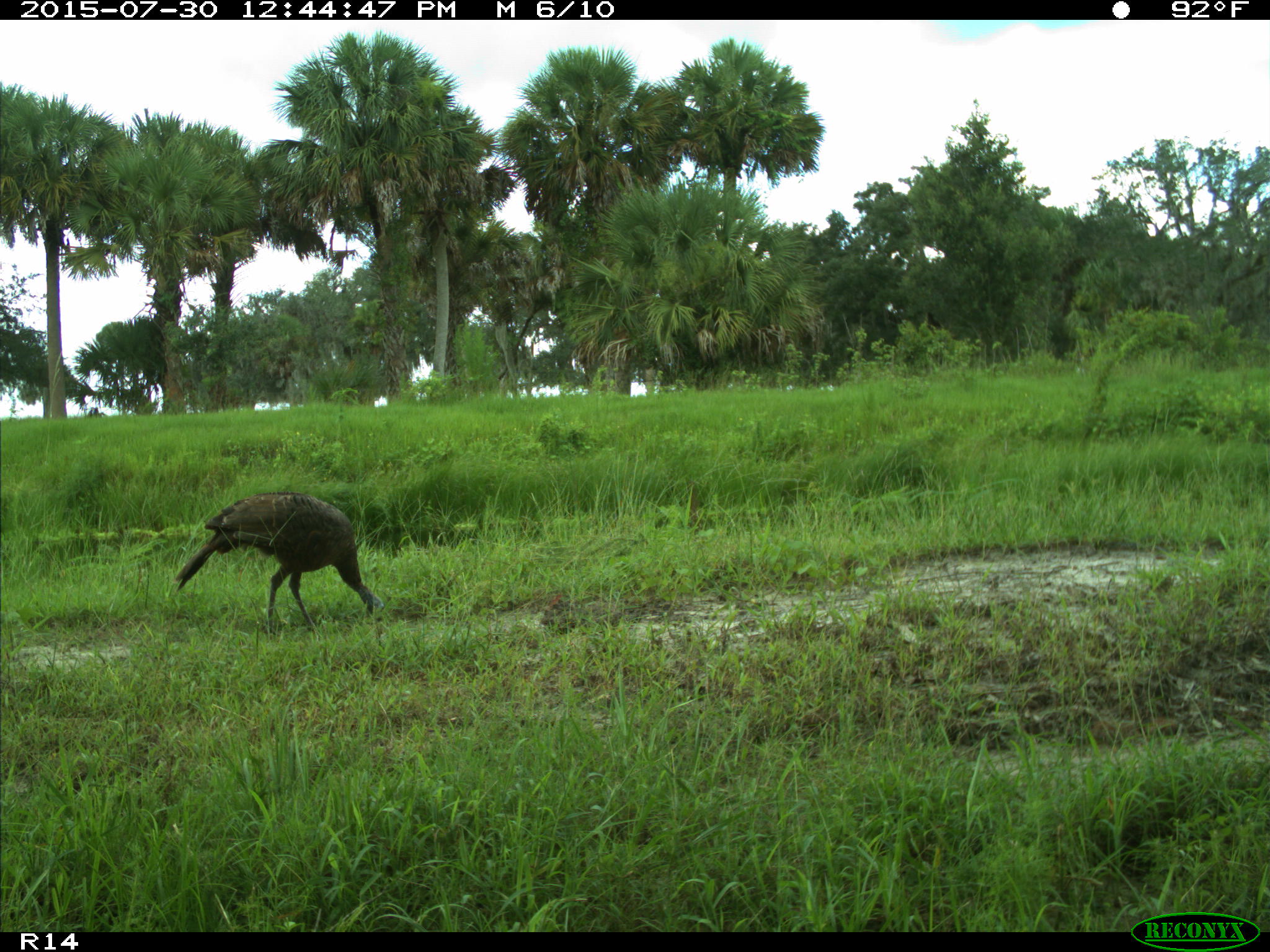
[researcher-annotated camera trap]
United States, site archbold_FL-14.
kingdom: Animalia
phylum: Chordata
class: Aves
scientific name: Aves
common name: birds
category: unidentified bird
Unidentified bird (birds) (Aves).